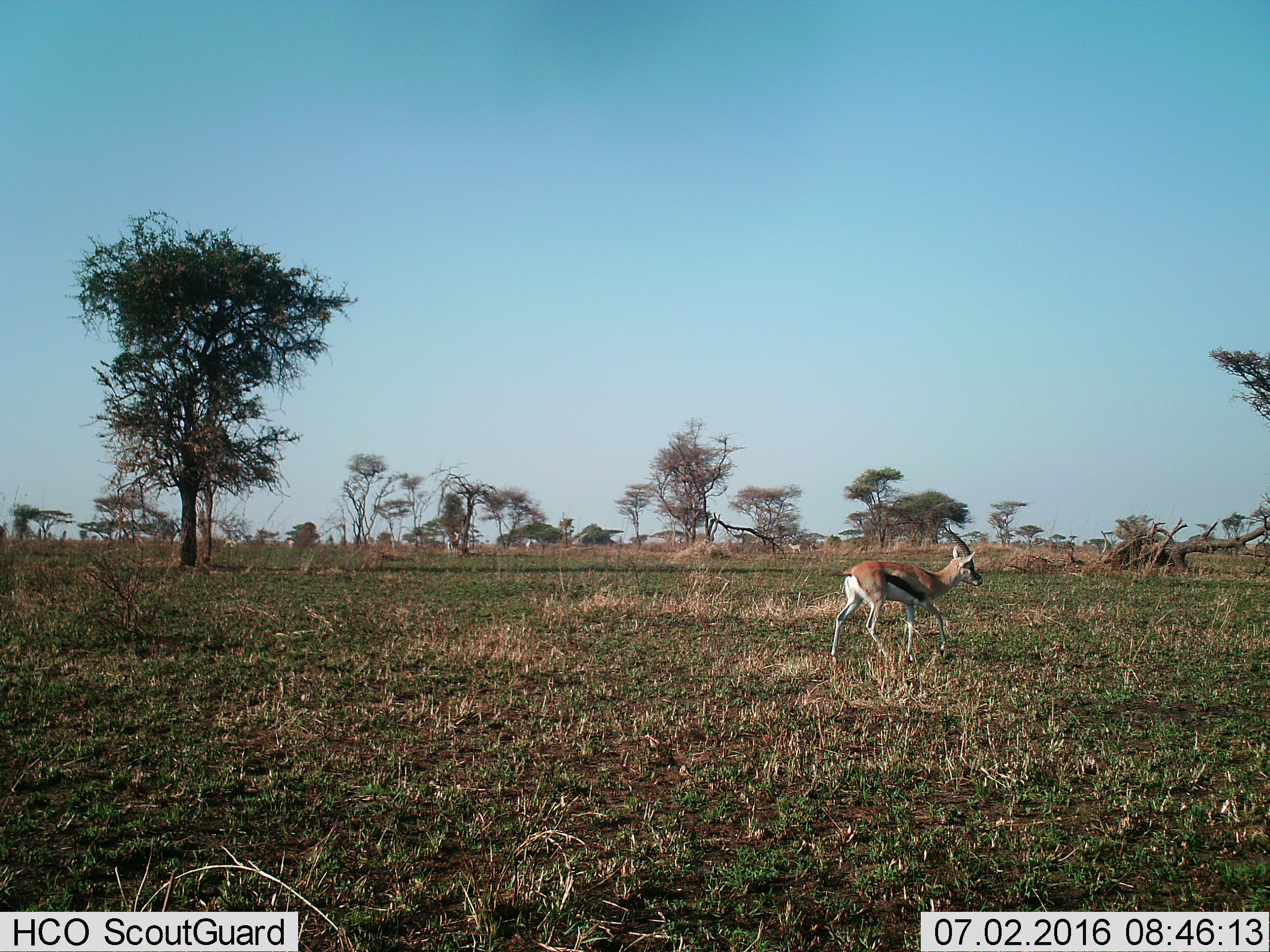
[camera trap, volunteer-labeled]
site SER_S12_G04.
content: unidentified animal